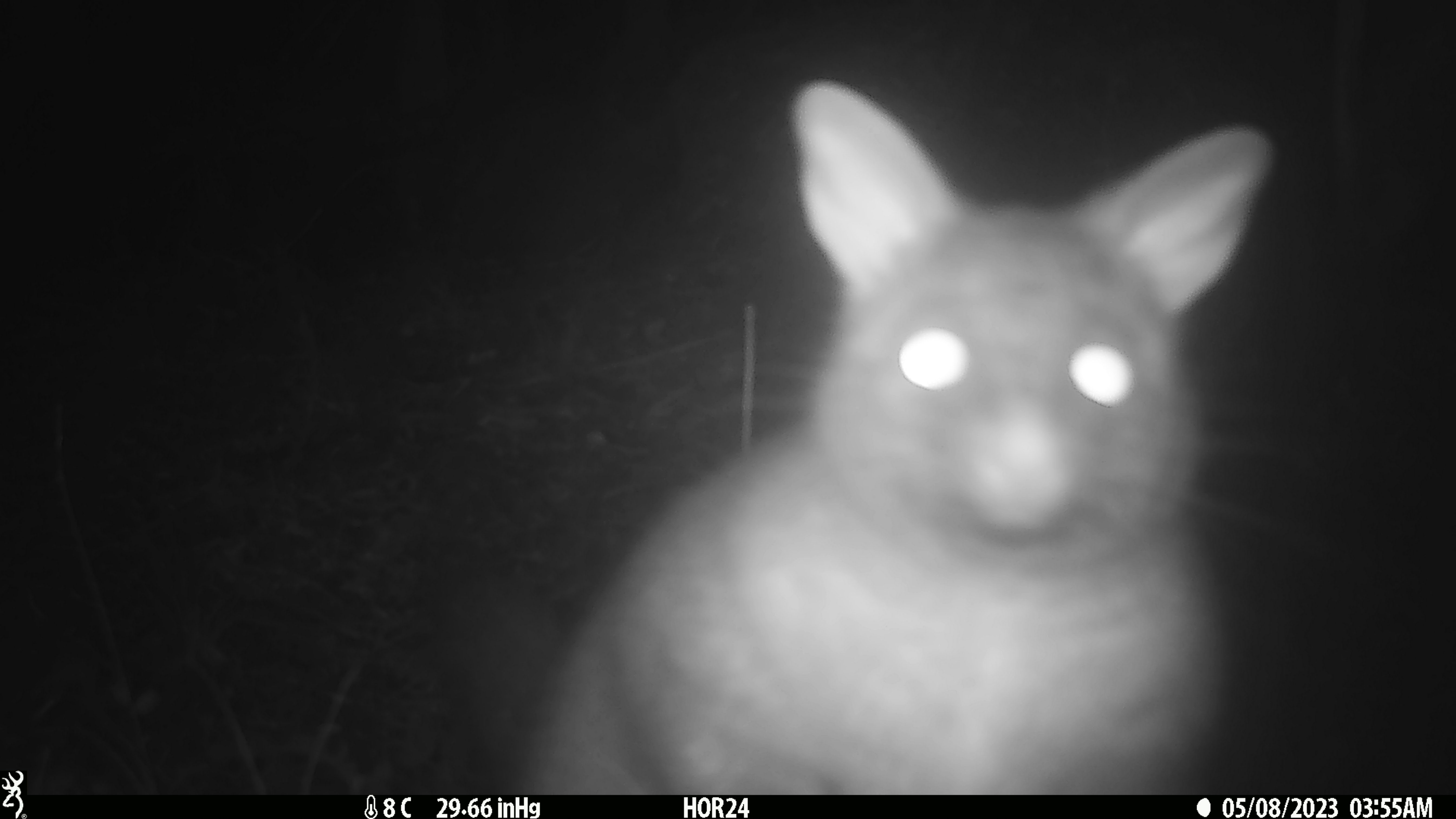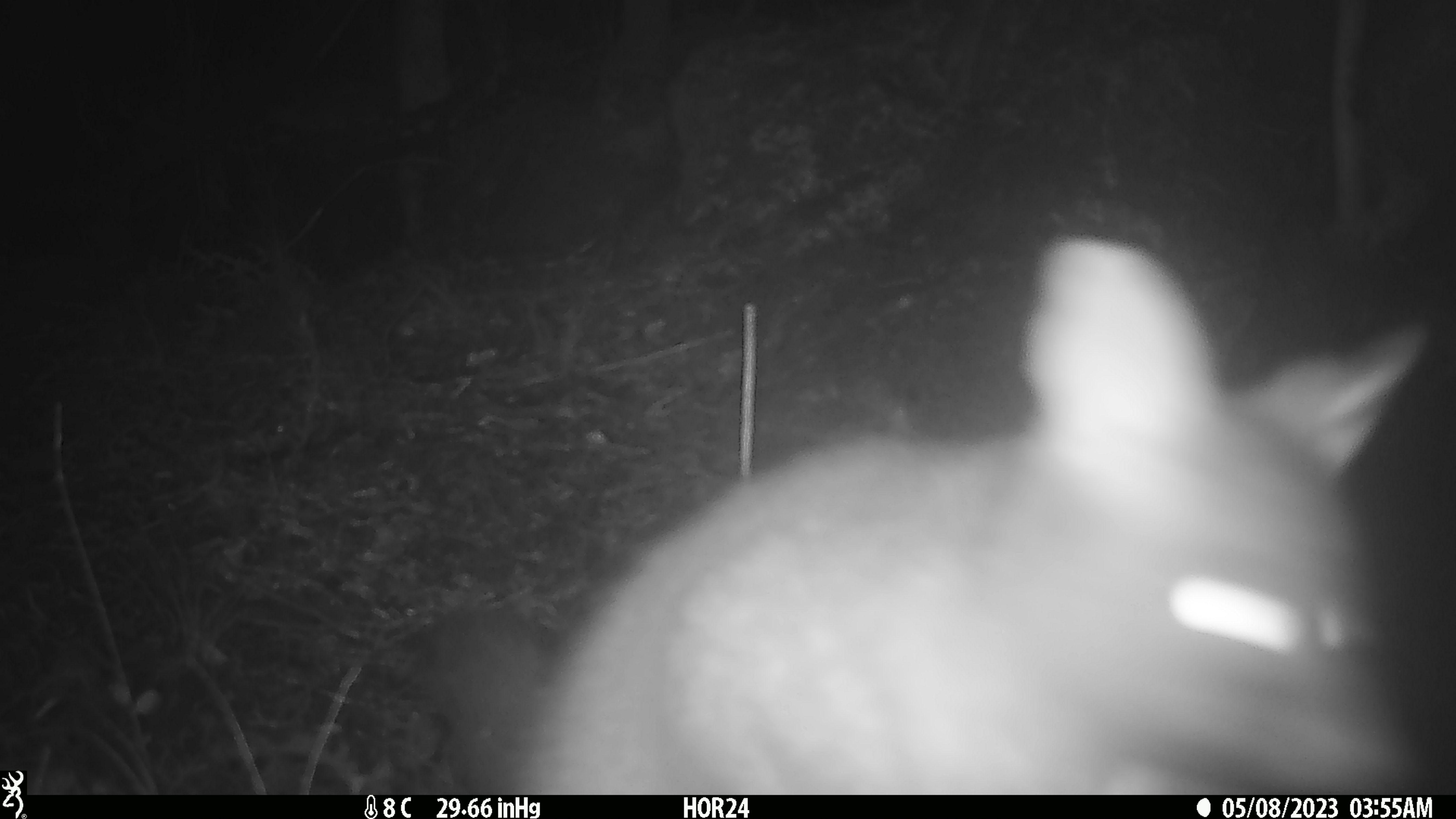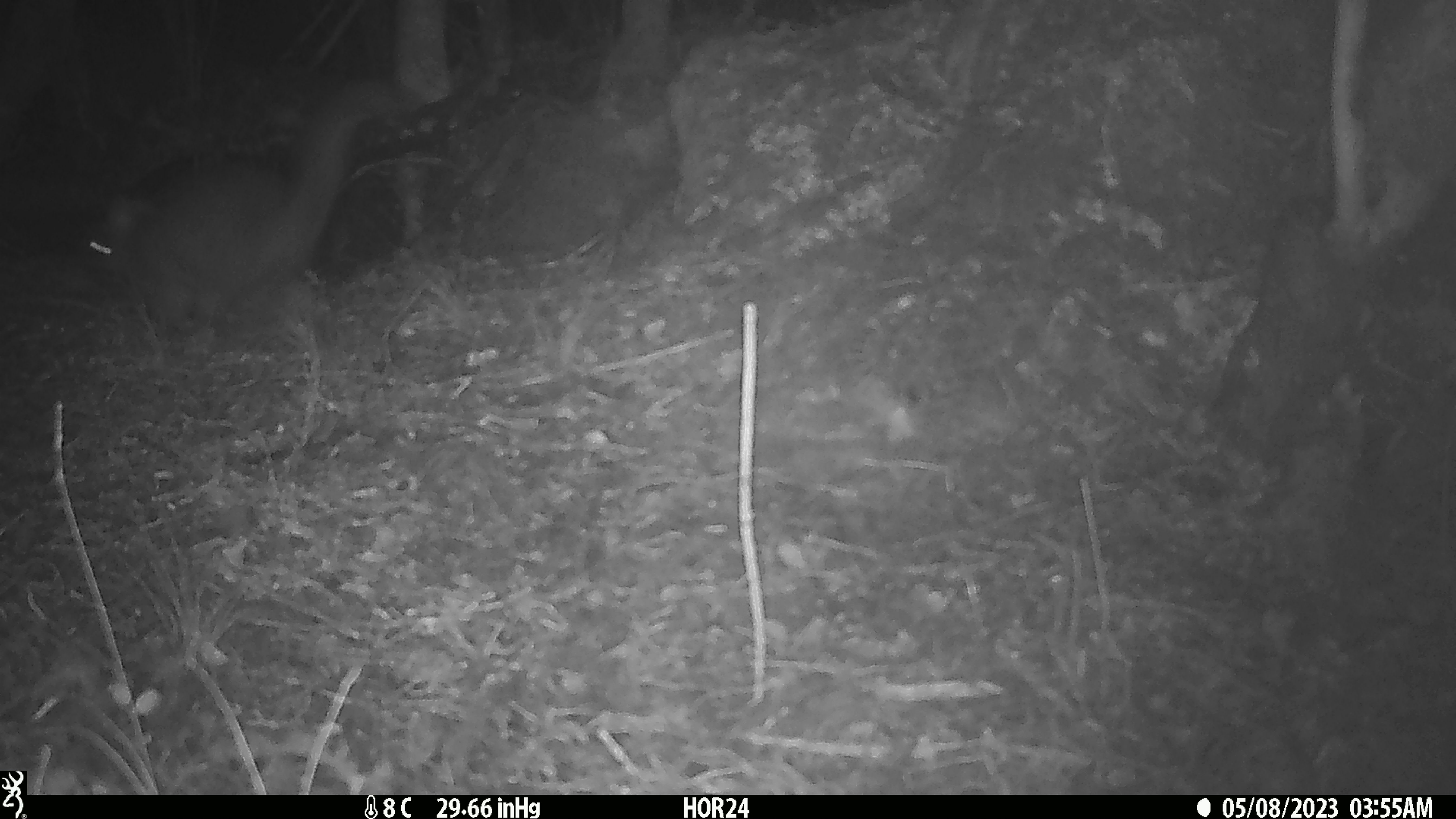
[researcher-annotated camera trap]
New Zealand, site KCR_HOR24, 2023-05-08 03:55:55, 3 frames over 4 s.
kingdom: Animalia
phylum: Chordata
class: Mammalia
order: Diprotodontia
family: Phalangeridae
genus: Trichosurus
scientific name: Trichosurus vulpecula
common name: common brushtail possum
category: possum